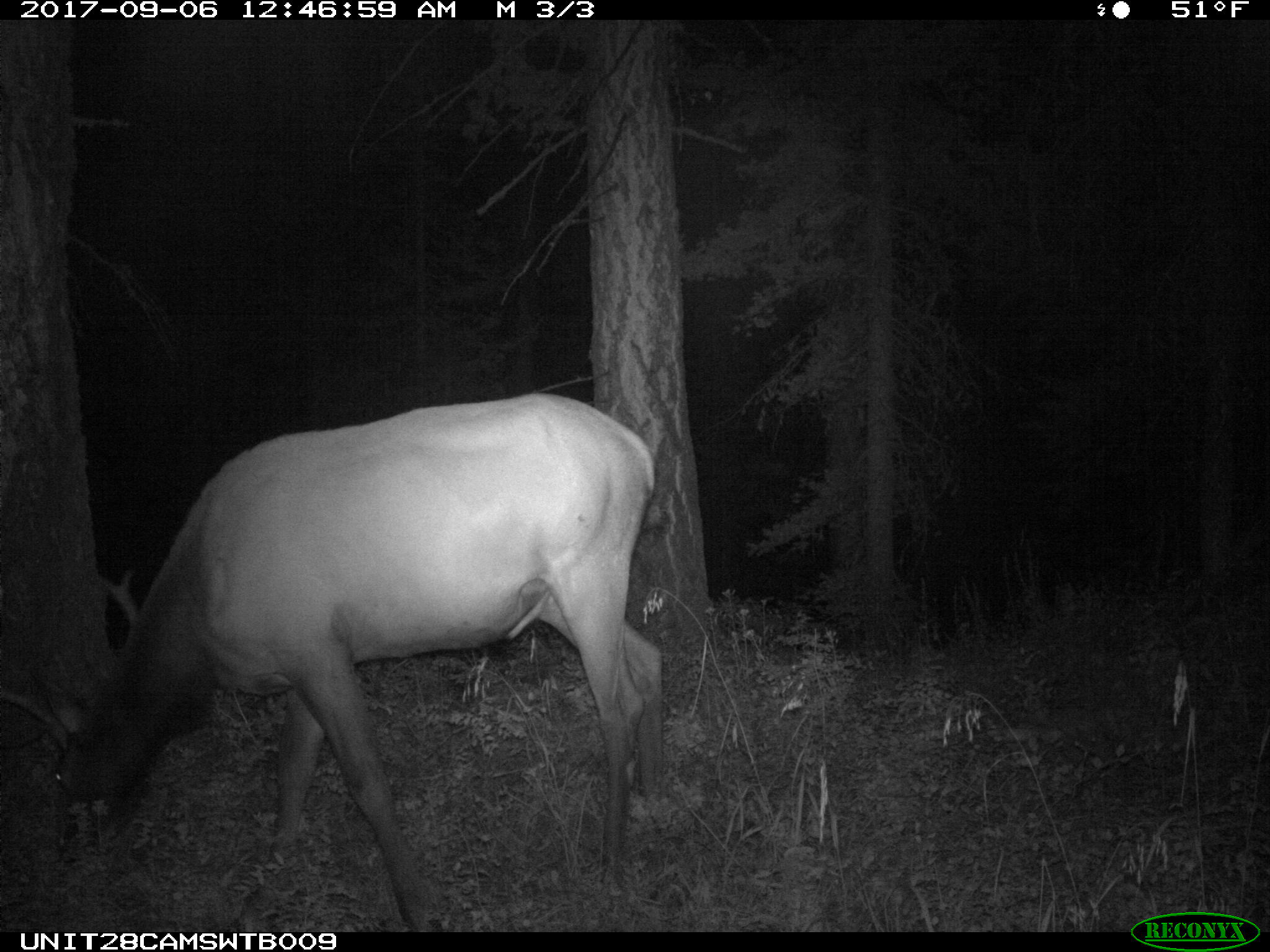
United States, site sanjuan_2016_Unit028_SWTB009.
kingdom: Animalia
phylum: Chordata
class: Mammalia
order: Artiodactyla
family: Cervidae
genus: Cervus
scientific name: Cervus elaphus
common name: red deer